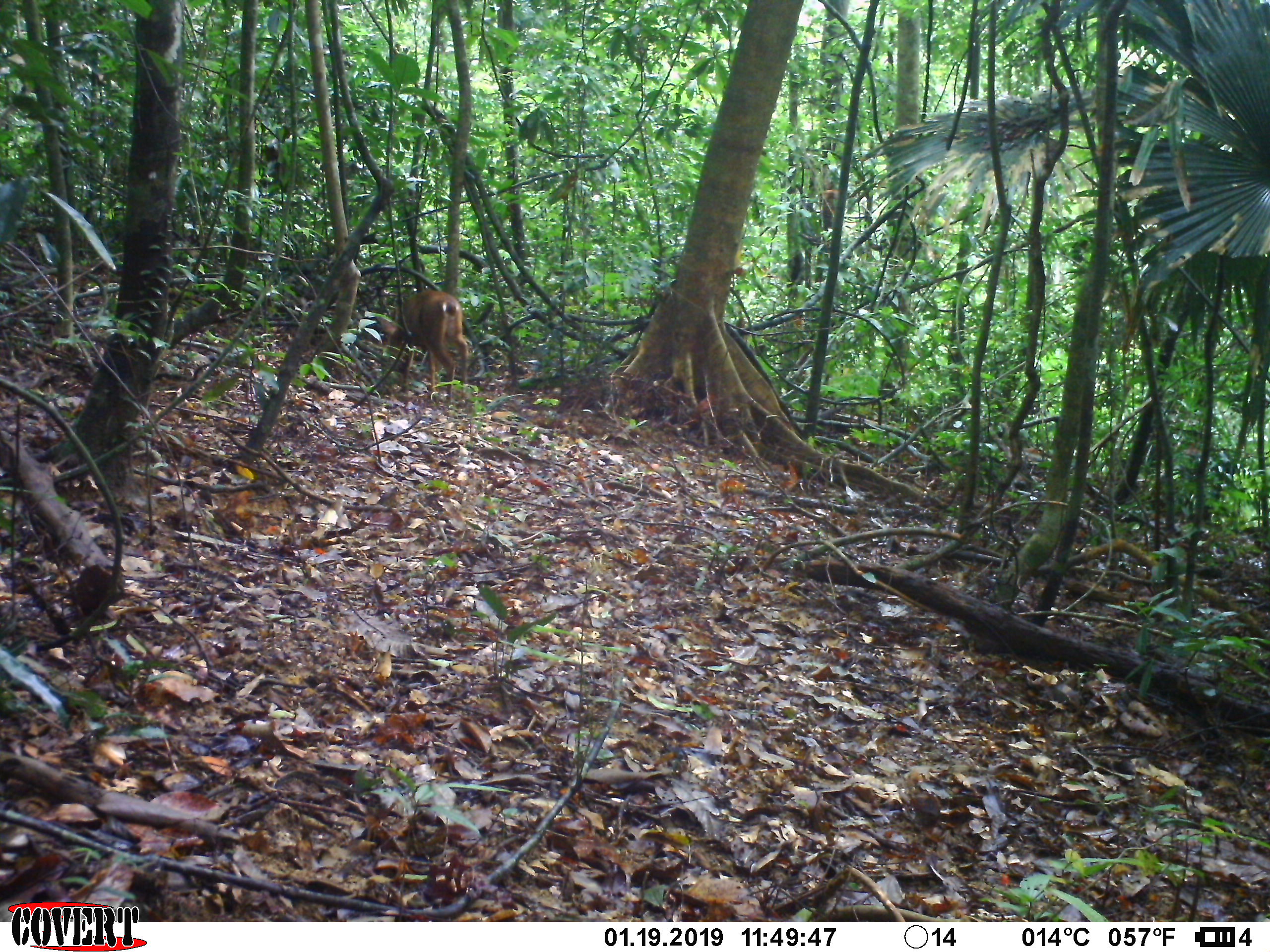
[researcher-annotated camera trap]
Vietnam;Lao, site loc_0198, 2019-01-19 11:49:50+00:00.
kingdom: Animalia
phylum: Chordata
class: Mammalia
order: Artiodactyla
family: Cervidae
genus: Muntiacus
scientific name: Muntiacus vuquangensis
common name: large-antlered muntjac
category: large antlered muntjac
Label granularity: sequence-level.